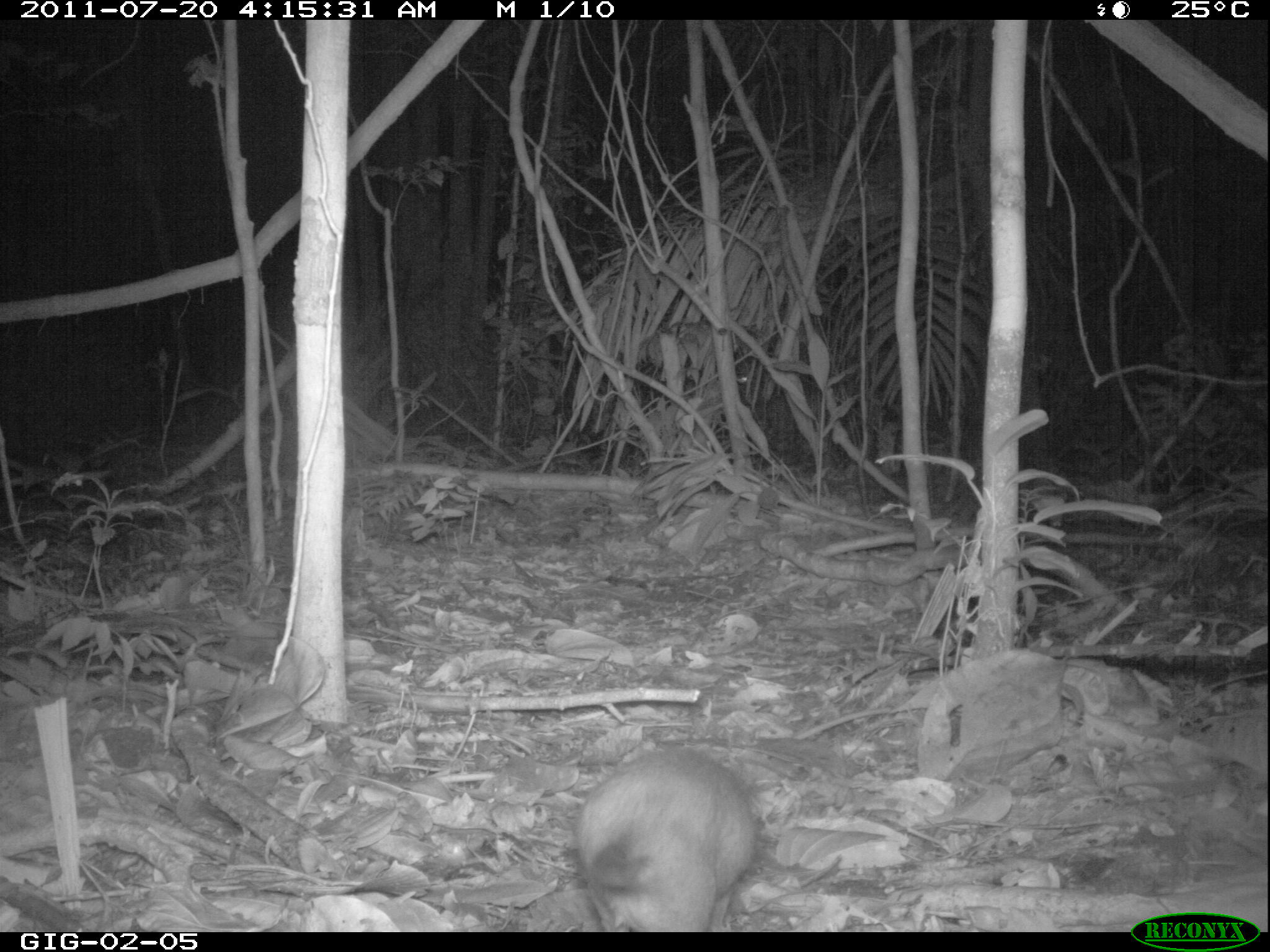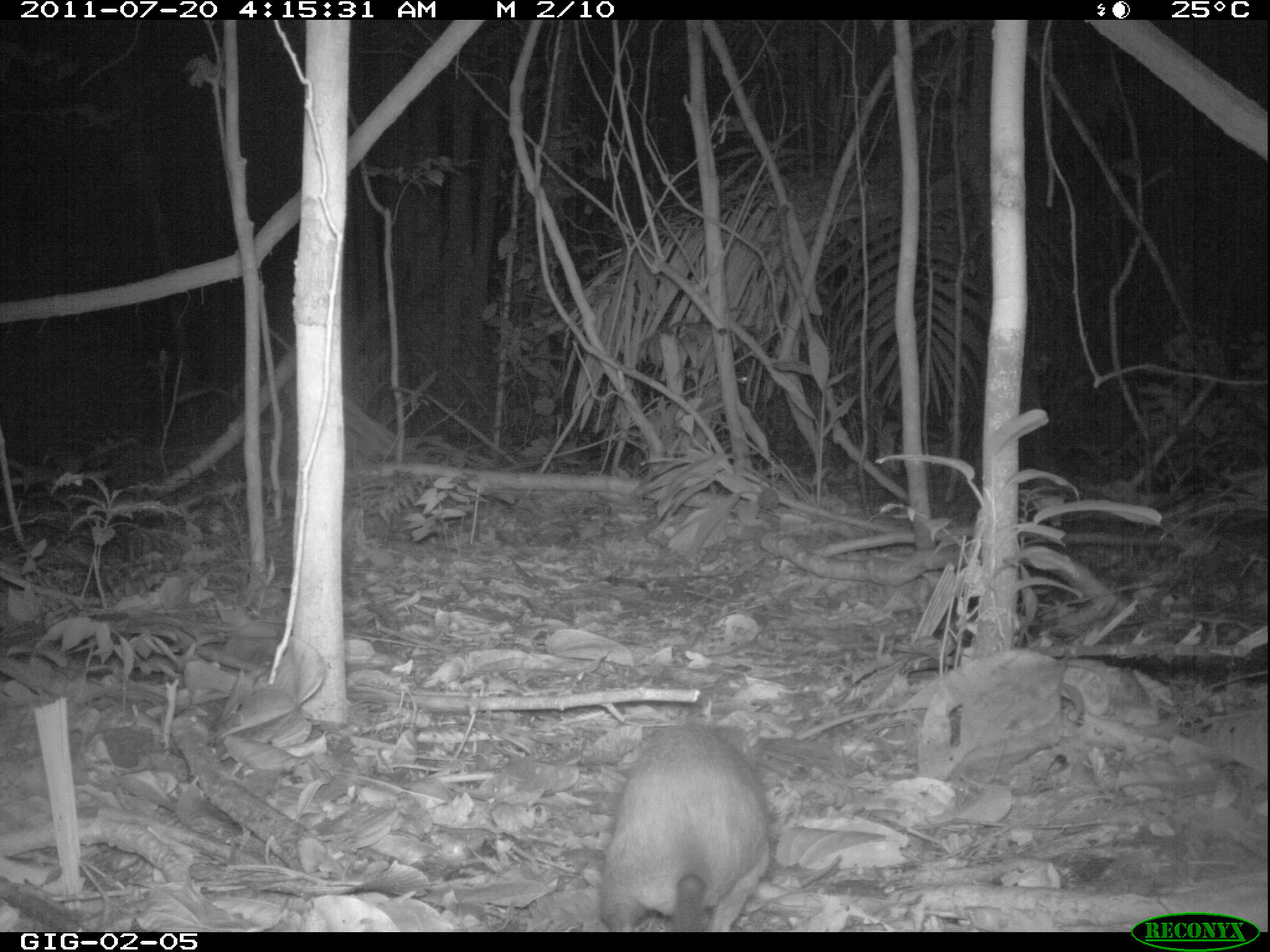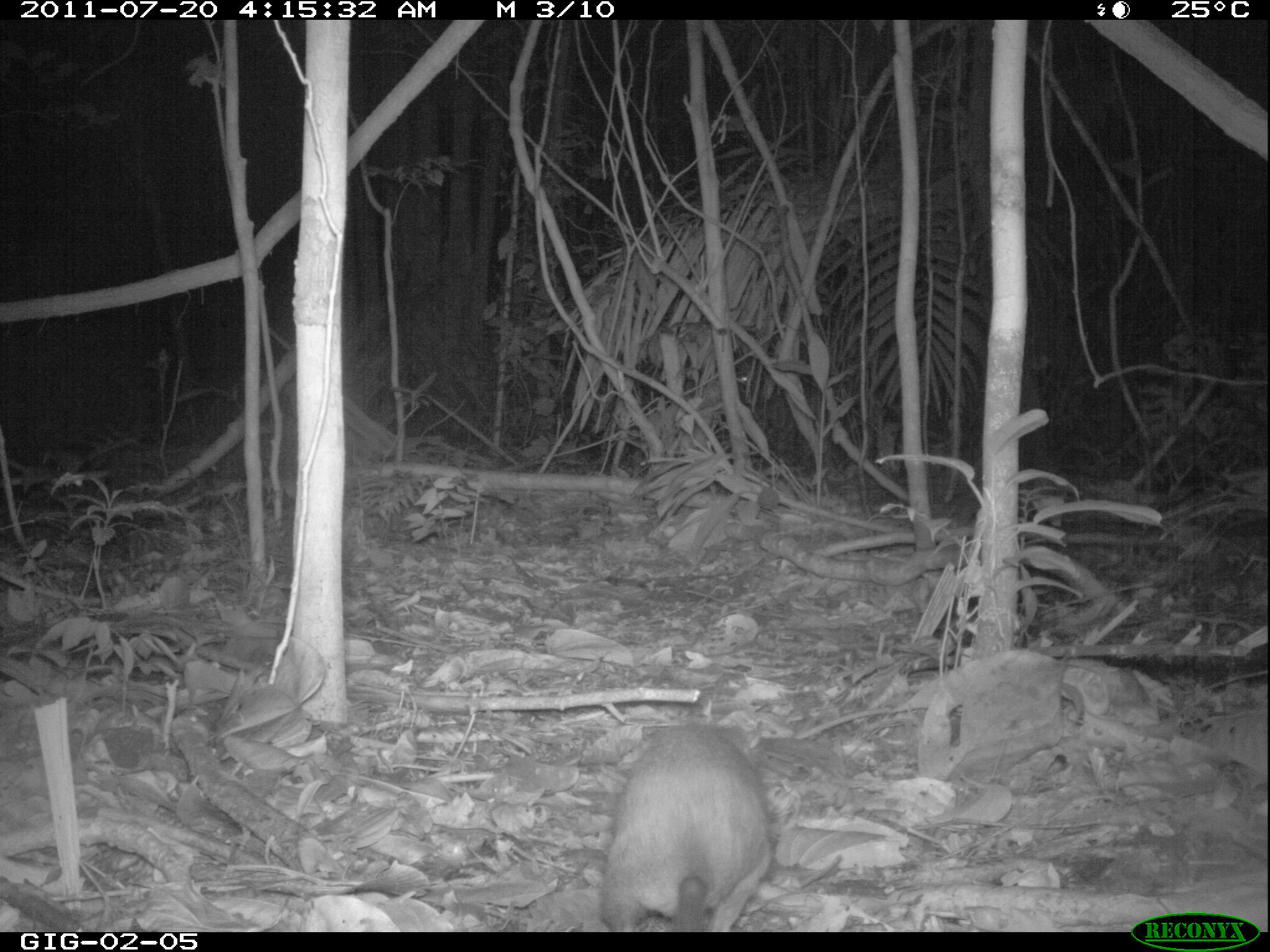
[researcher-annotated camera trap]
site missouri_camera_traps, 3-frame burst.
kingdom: Animalia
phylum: Chordata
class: Mammalia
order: Rodentia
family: Muridae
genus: Rattus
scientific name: Rattus praetor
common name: spiny rat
Spiny rat (Rattus praetor). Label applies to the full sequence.